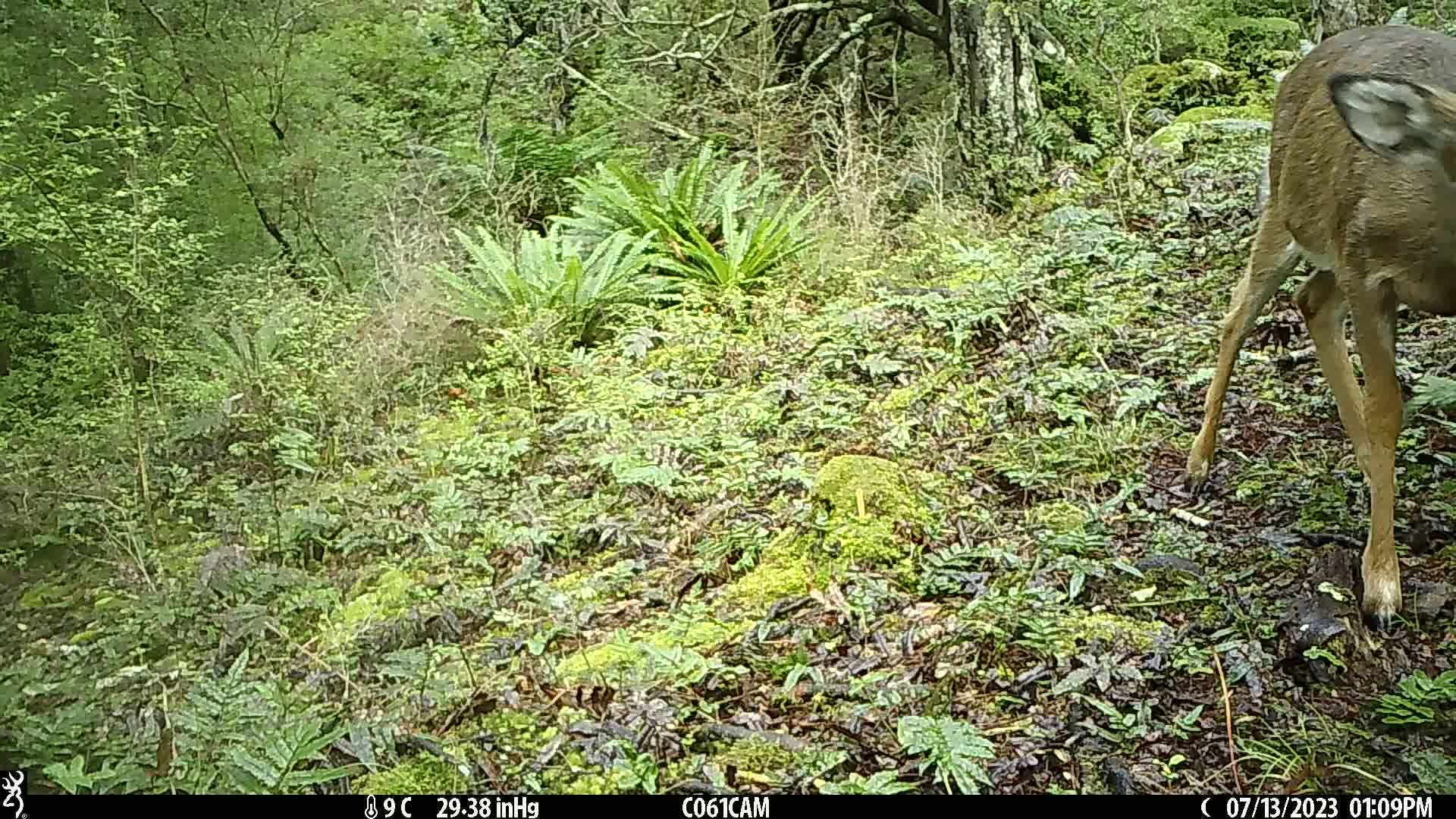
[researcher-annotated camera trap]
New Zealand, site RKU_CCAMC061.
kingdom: Animalia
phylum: Chordata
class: Mammalia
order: Artiodactyla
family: Cervidae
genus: Odocoileus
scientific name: Odocoileus virginianus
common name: white-tailed deer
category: white tailed deer